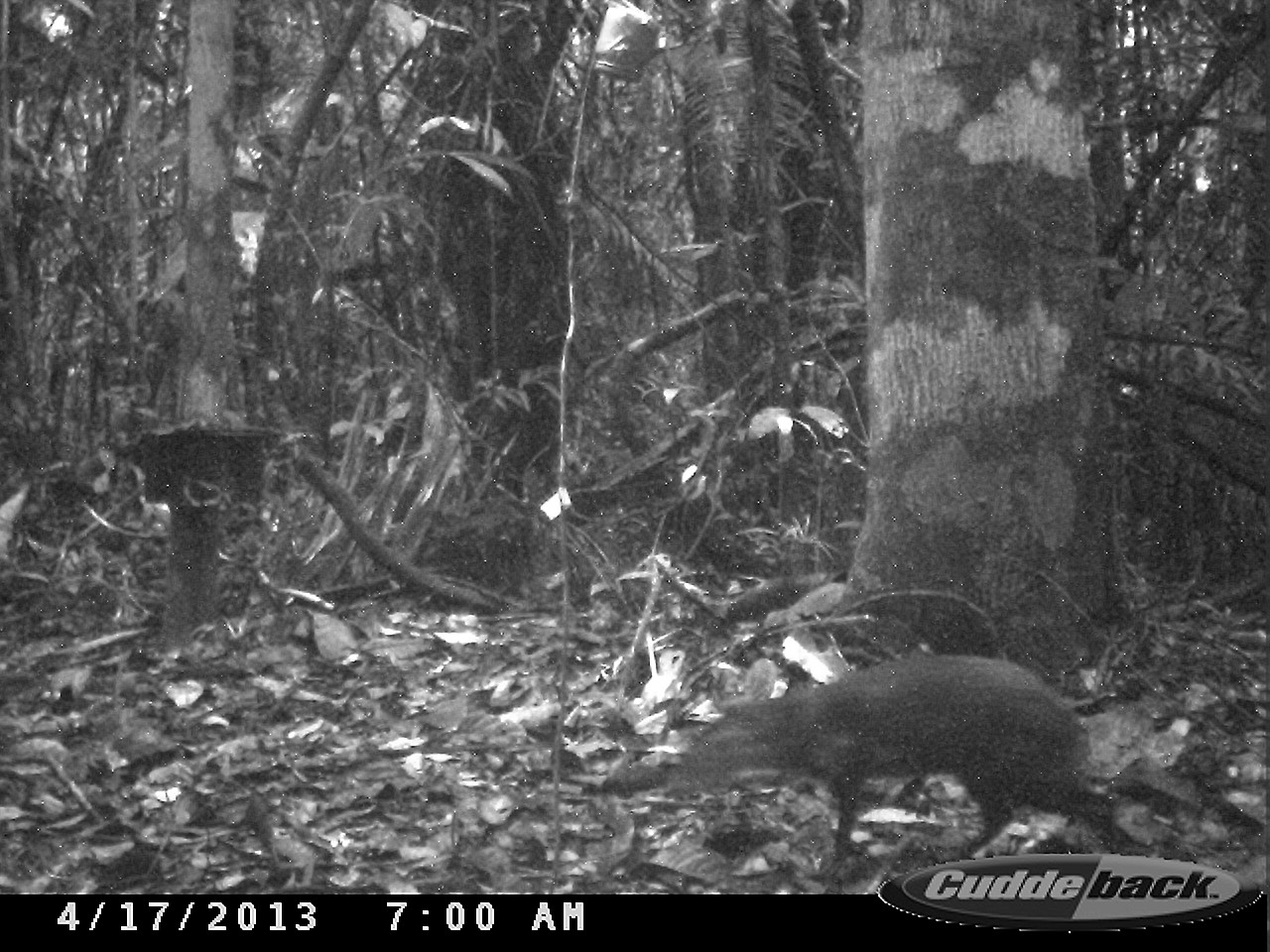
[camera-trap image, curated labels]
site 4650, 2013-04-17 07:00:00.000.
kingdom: Animalia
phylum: Chordata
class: Mammalia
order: Rodentia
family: Dasyproctidae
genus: Dasyprocta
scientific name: Dasyprocta leporina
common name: red-rumped agouti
Dasyprocta leporina (red-rumped agouti), count 1, age adult.